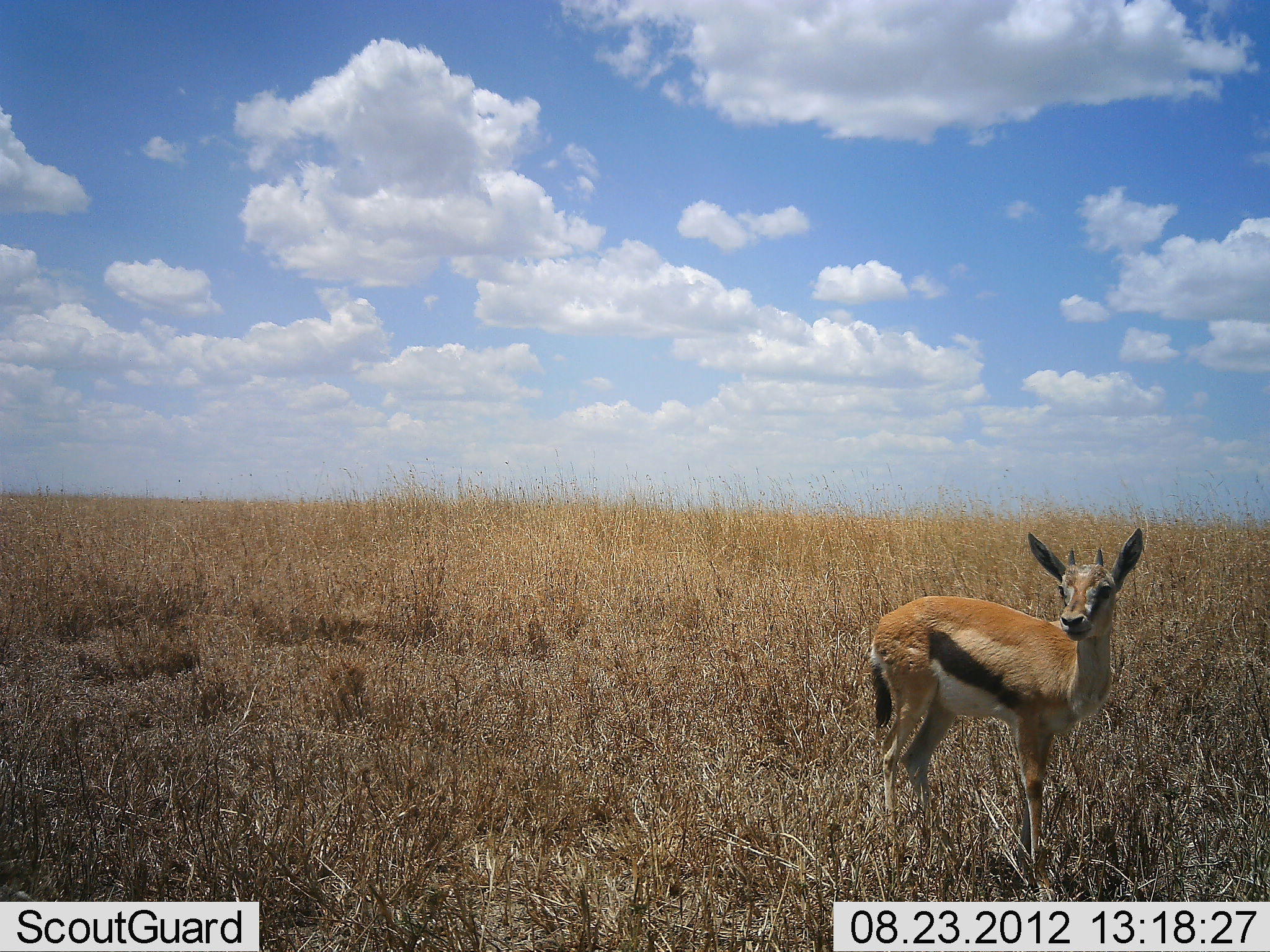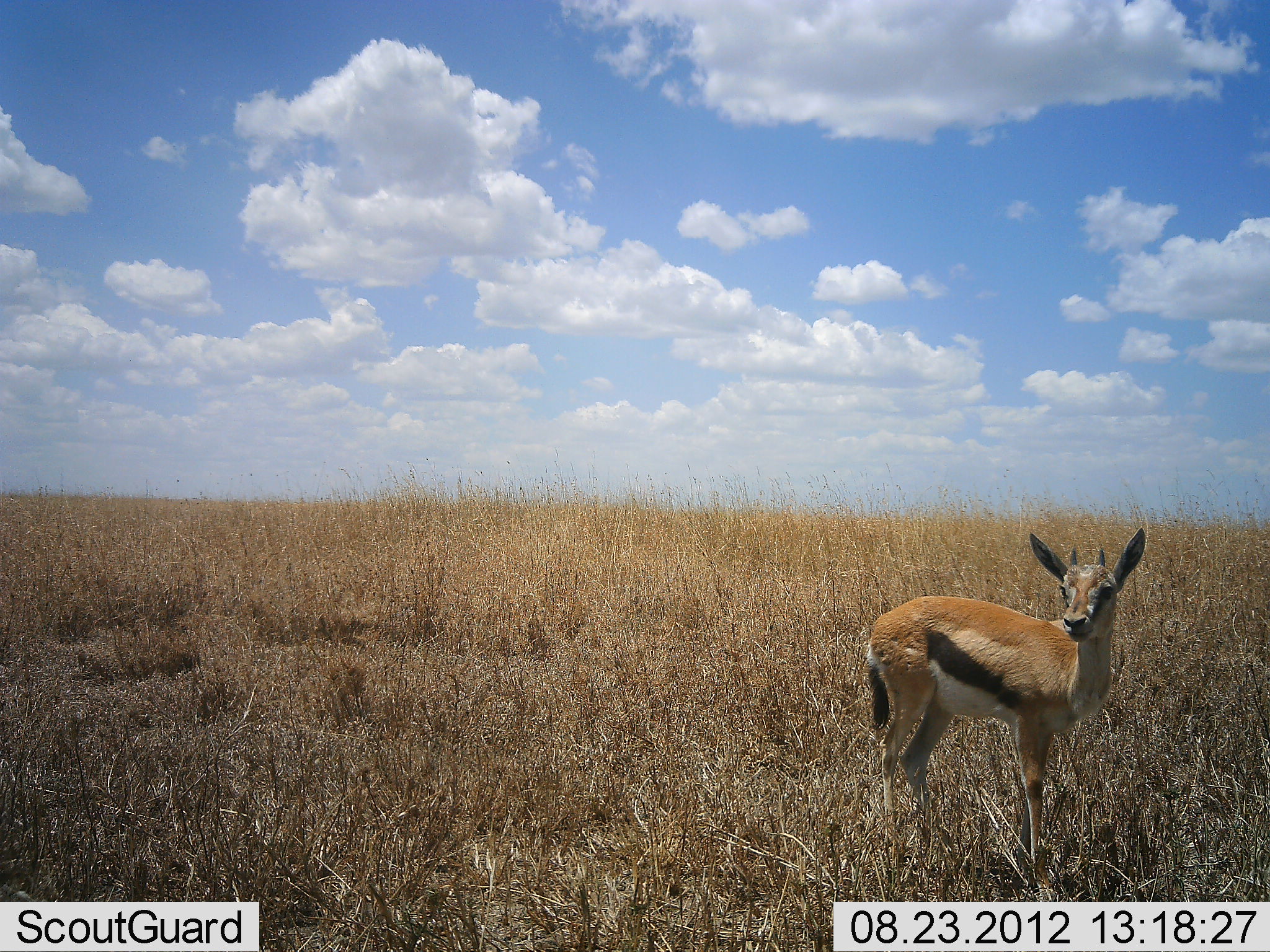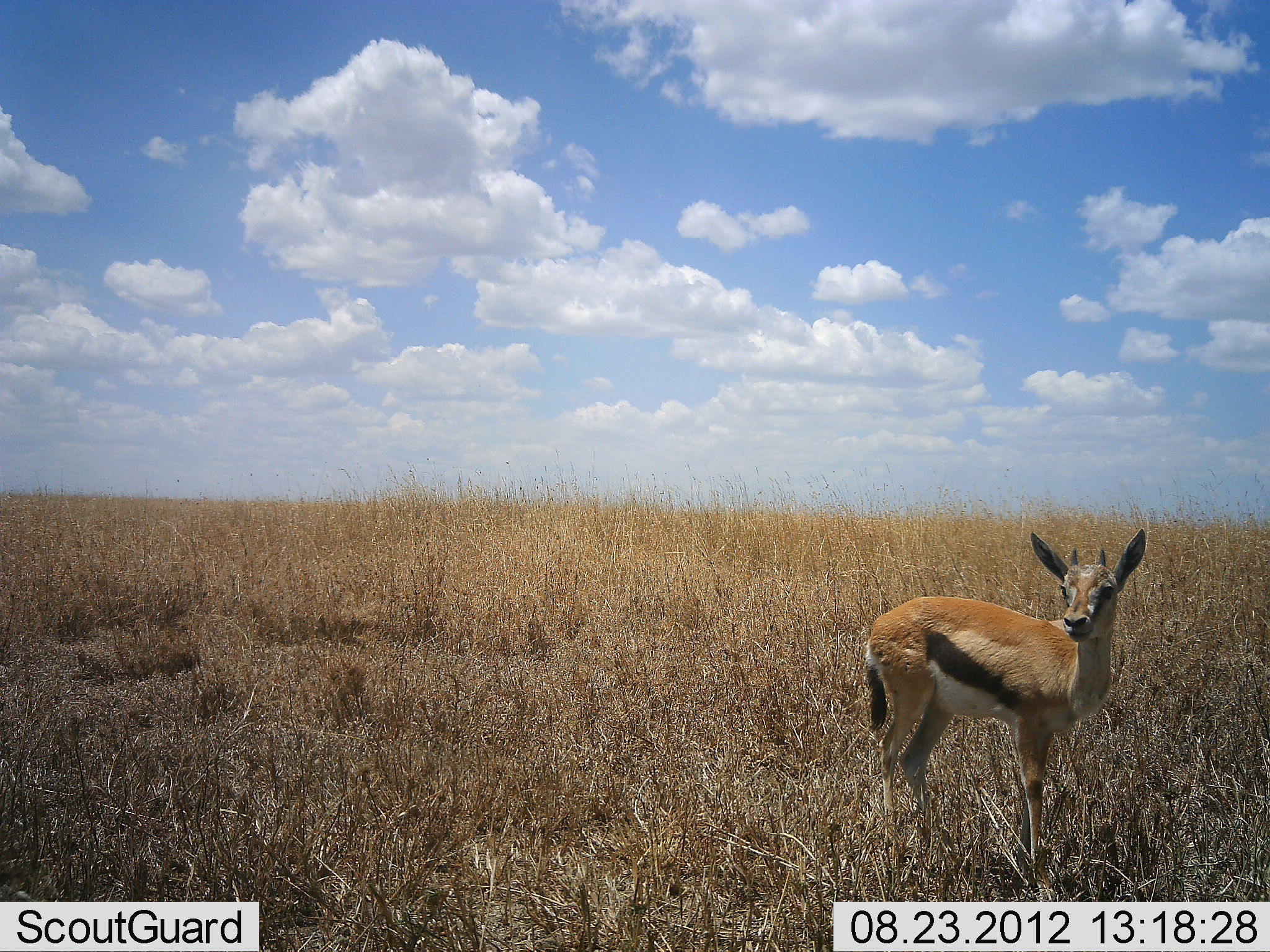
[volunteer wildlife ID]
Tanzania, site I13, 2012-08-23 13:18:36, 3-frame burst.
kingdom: Animalia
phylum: Chordata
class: Mammalia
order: Artiodactyla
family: Bovidae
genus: Eudorcas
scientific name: Eudorcas thomsonii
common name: thomson's gazelle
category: gazellethomsons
Gazellethomsons (thomson's gazelle) (Eudorcas thomsonii), count 1. Behavior (volunteer vote fractions): standing 100%, resting 0%, moving 0%, interacting 0%. Young present (vote fraction): 20%. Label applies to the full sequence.